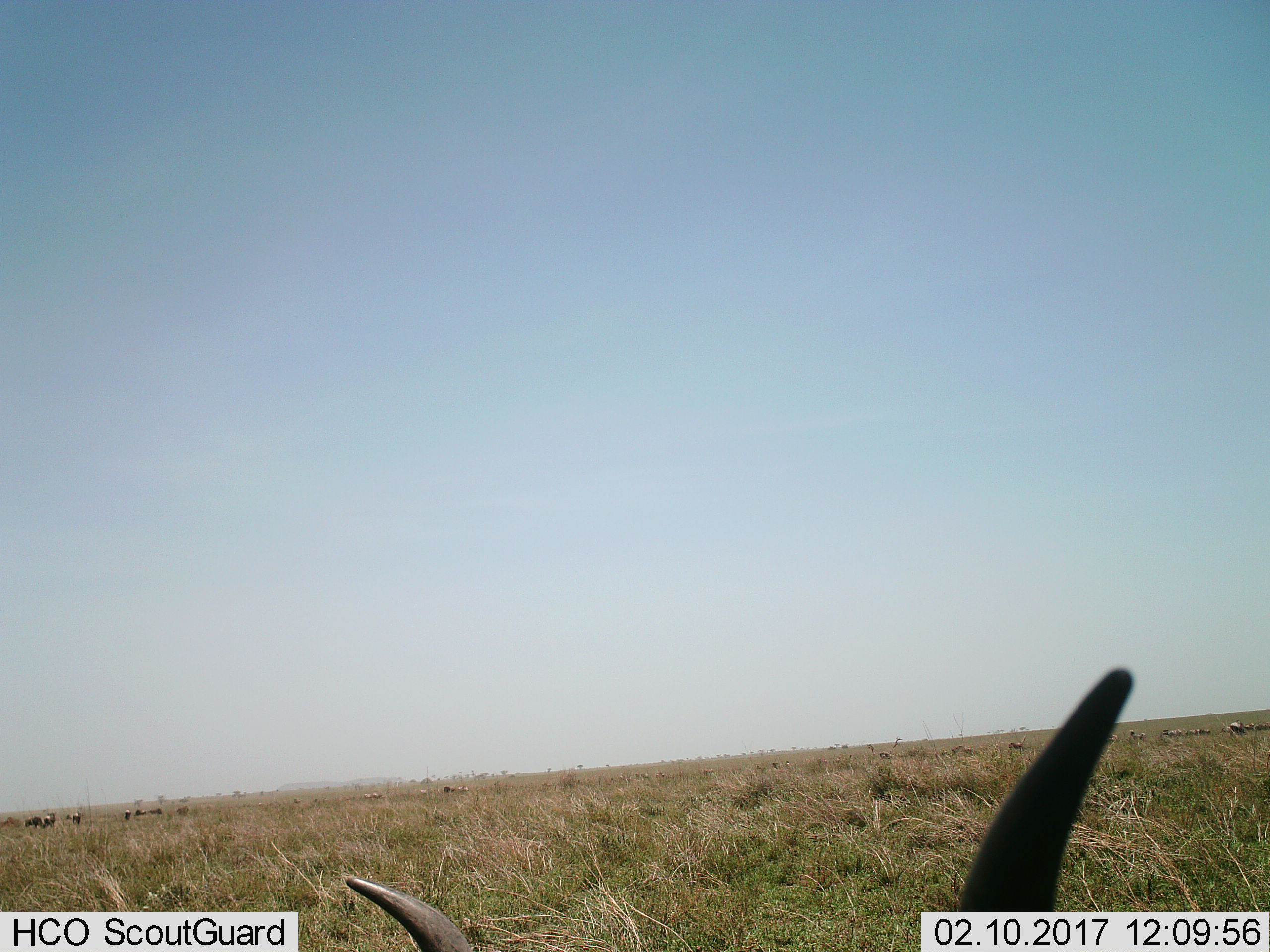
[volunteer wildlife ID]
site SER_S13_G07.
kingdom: Animalia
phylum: Chordata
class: Mammalia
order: Artiodactyla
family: Bovidae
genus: Connochaetes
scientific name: Connochaetes taurinus taurinus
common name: blue wildebeest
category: wildebeestblue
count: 11-50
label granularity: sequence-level